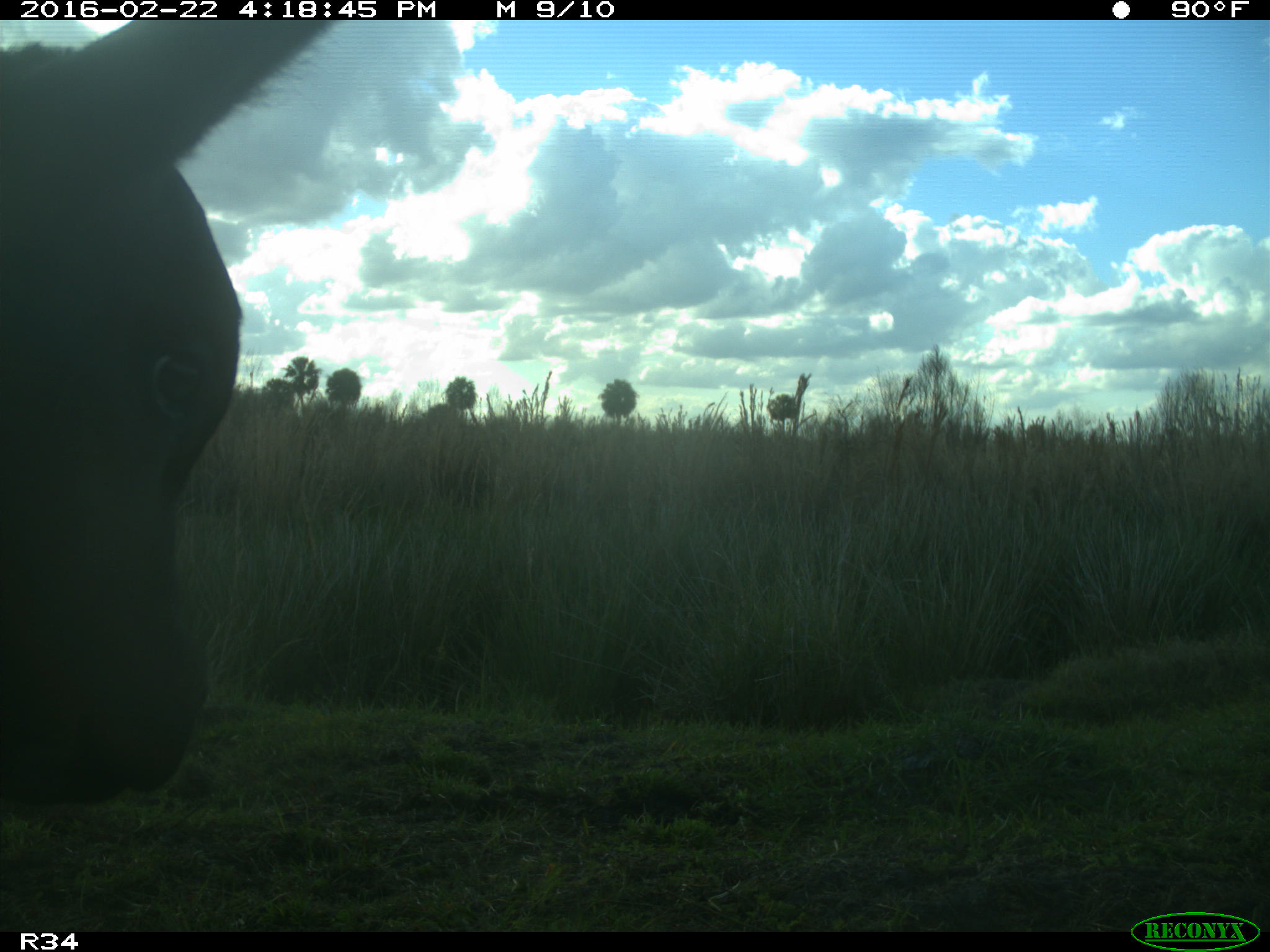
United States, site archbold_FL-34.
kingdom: Animalia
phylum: Chordata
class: Mammalia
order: Artiodactyla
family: Bovidae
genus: Bos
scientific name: Bos taurus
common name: domestic cow